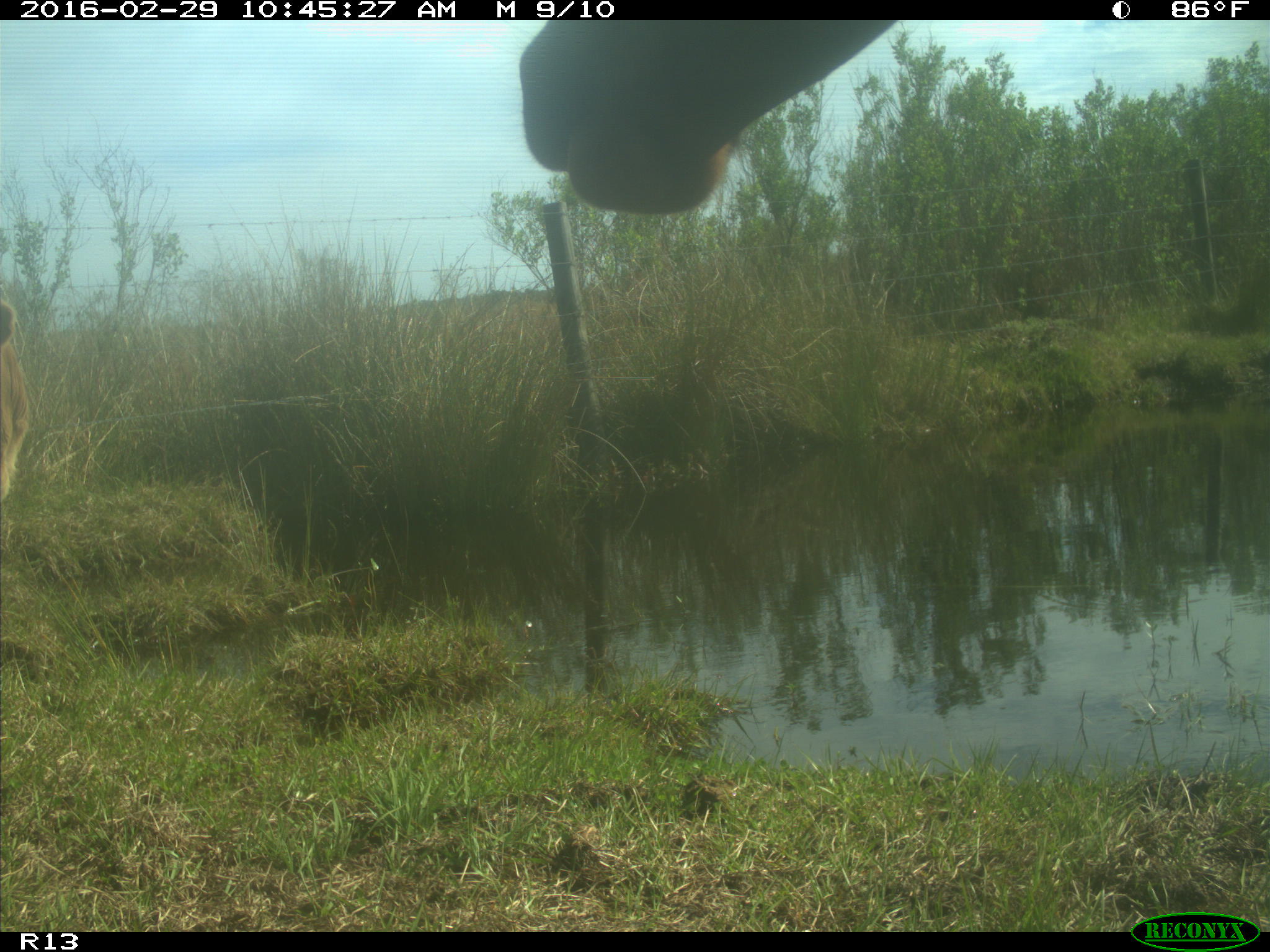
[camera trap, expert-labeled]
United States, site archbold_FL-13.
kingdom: Animalia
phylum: Chordata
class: Mammalia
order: Artiodactyla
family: Bovidae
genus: Bos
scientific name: Bos taurus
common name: domestic cow